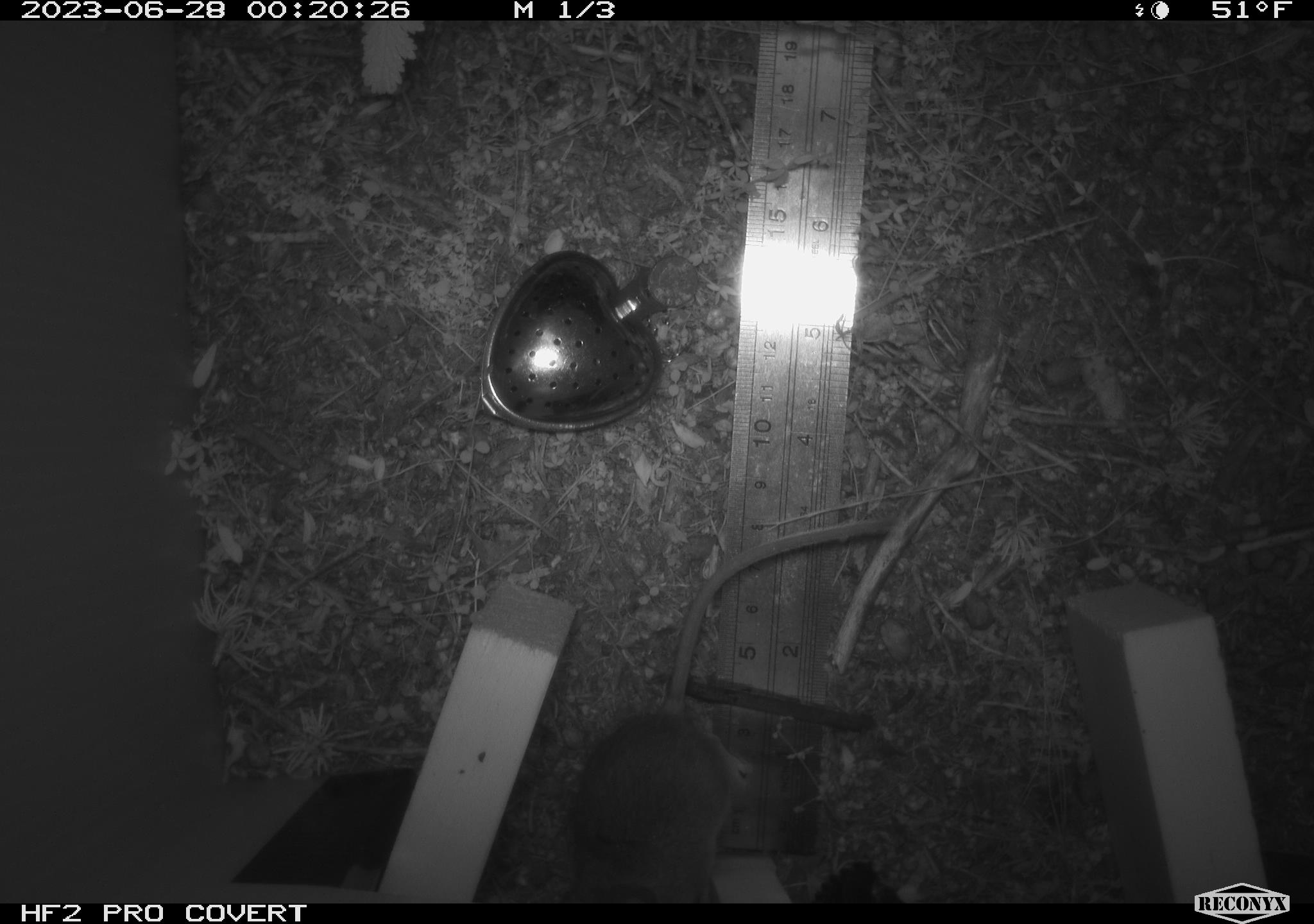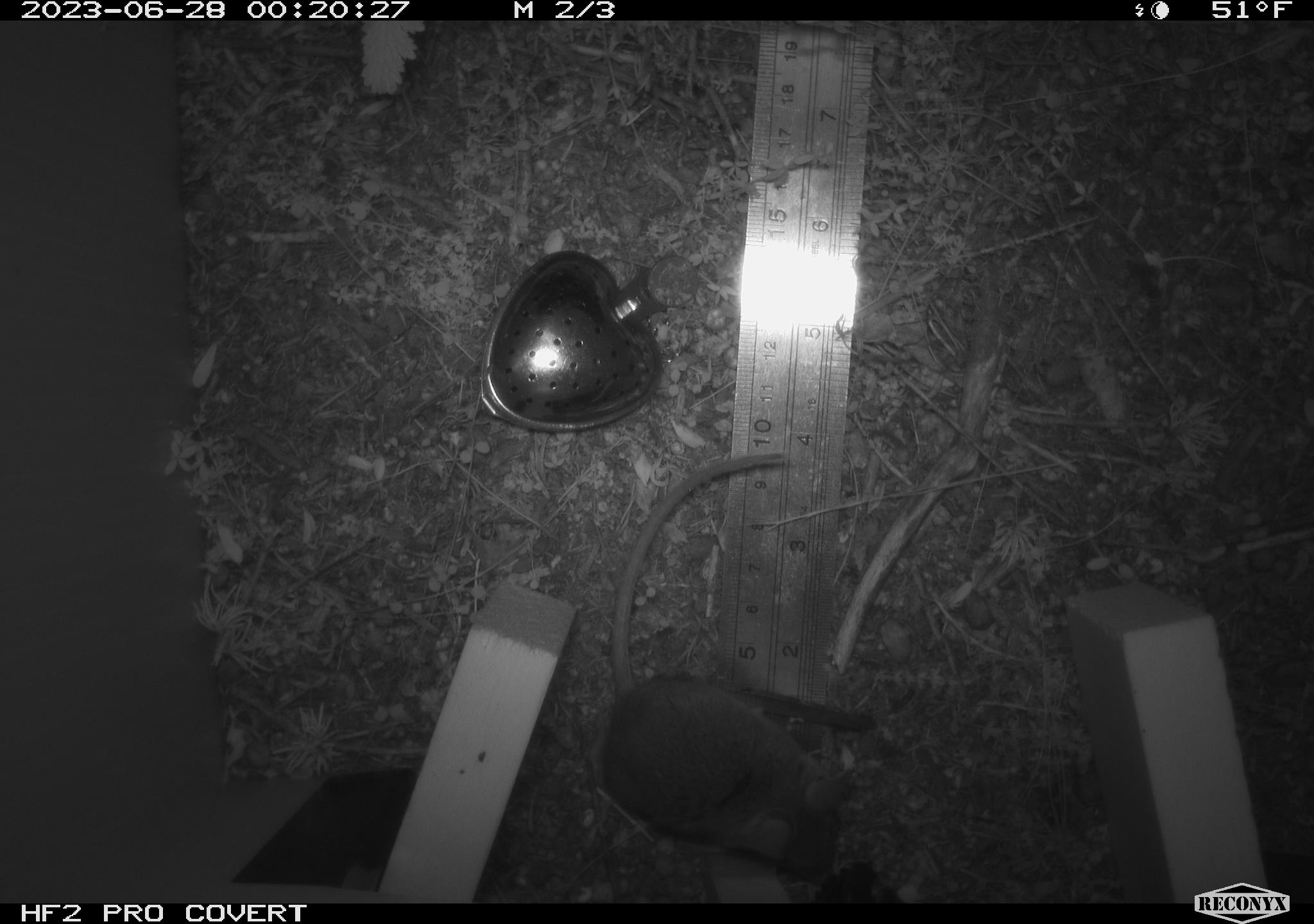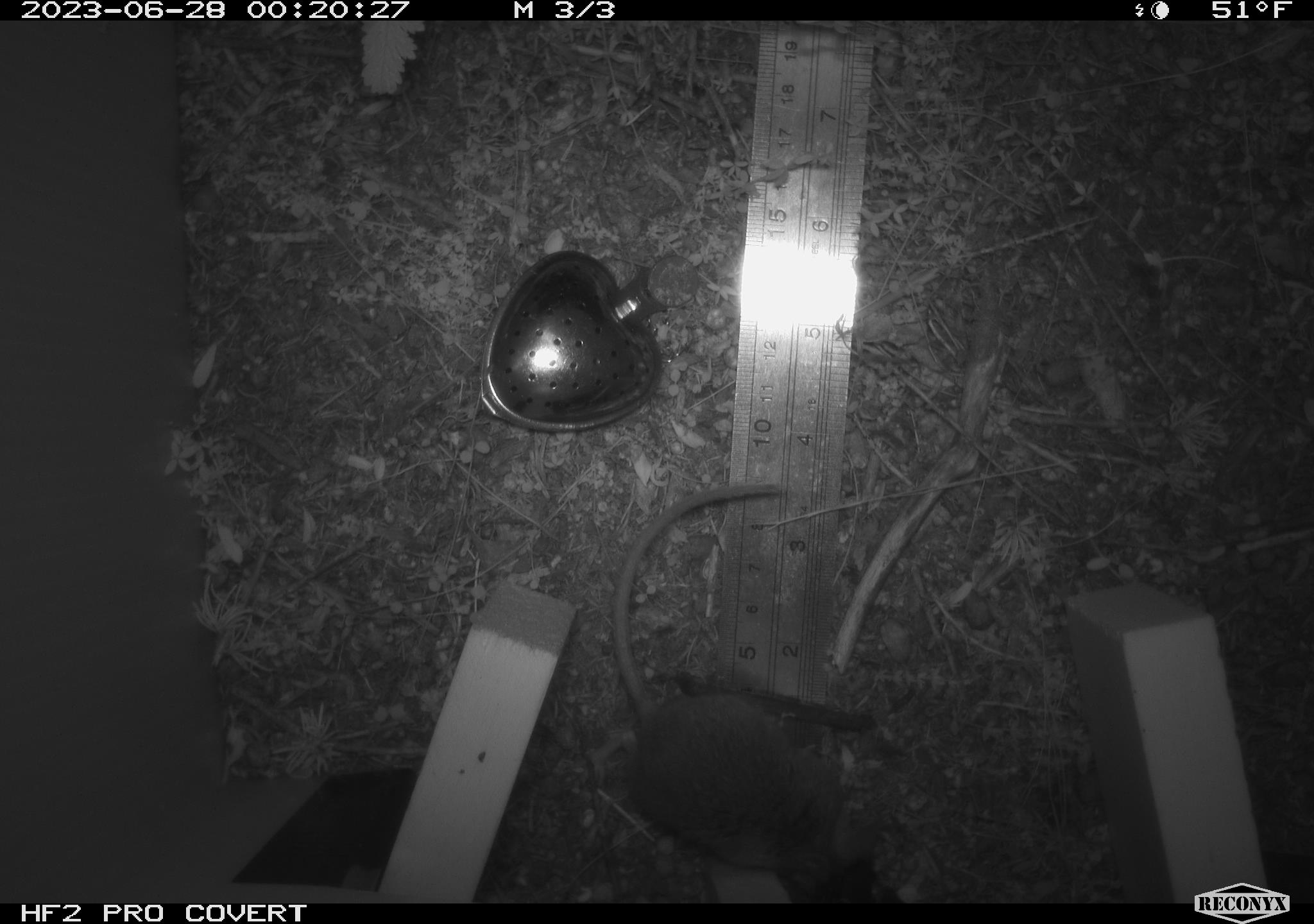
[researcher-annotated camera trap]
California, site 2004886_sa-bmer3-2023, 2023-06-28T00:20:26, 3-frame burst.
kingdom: Animalia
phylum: Chordata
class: Mammalia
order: Rodentia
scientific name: Rodentia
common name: mouse species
Mouse species (Rodentia).